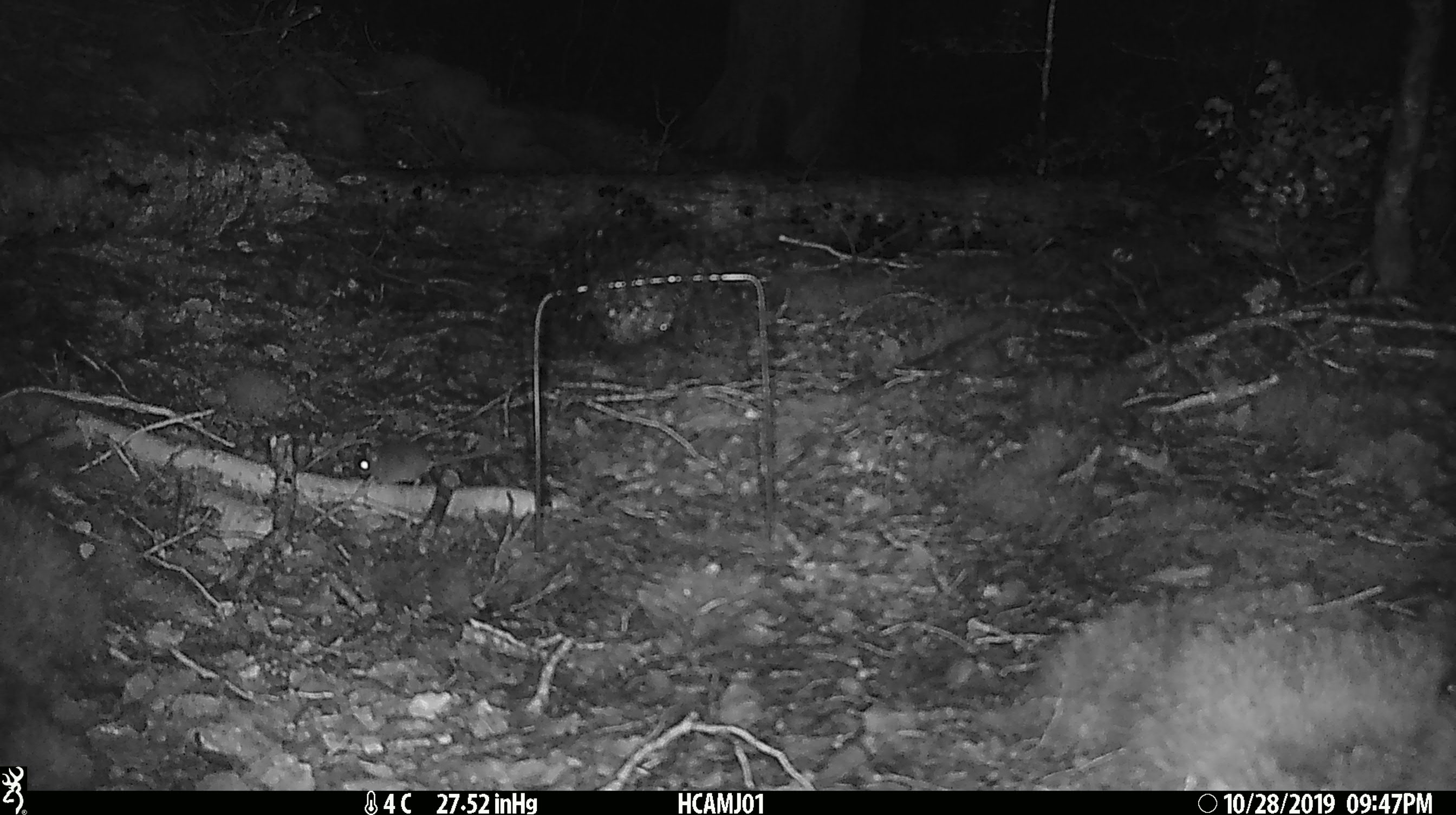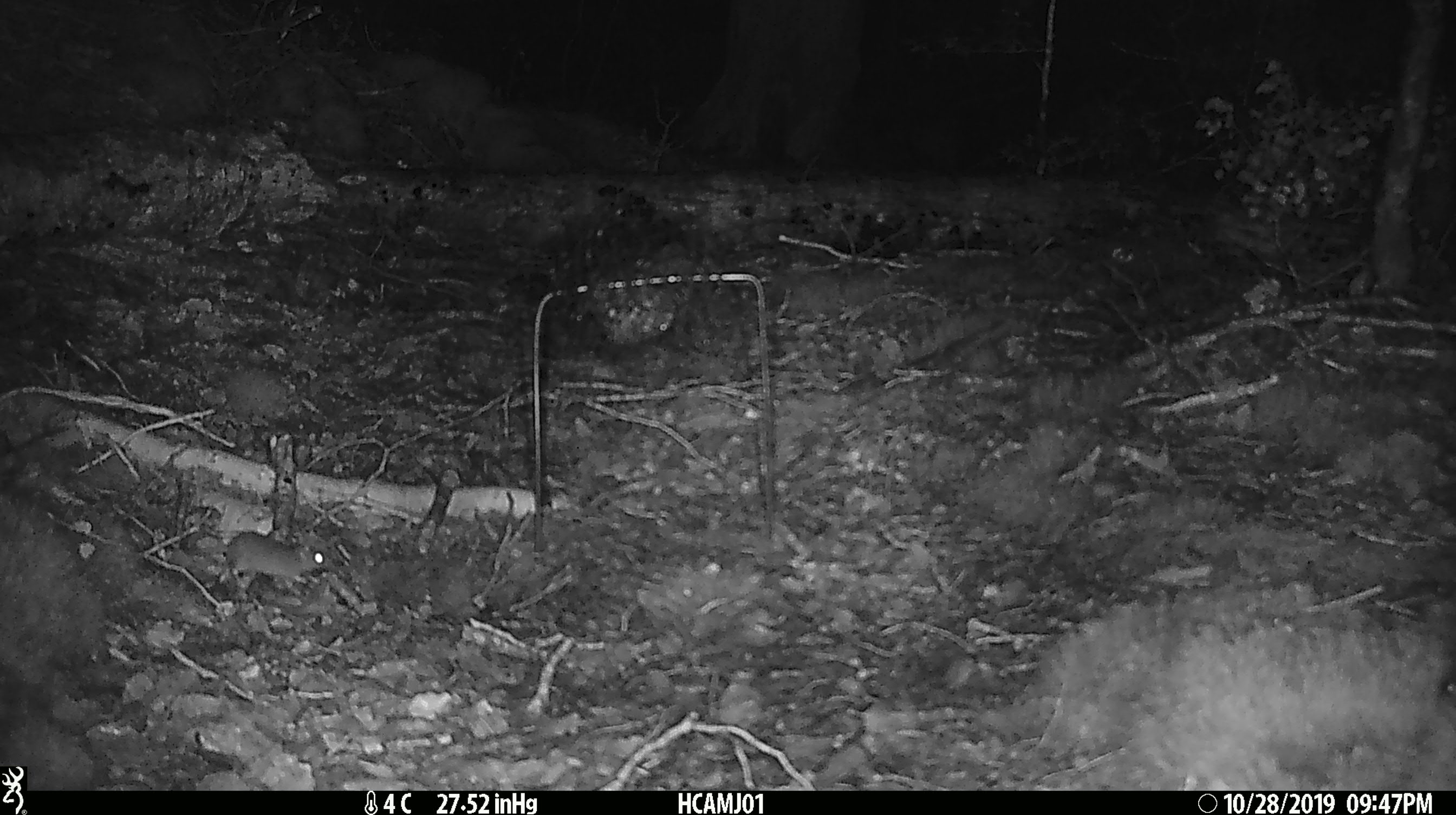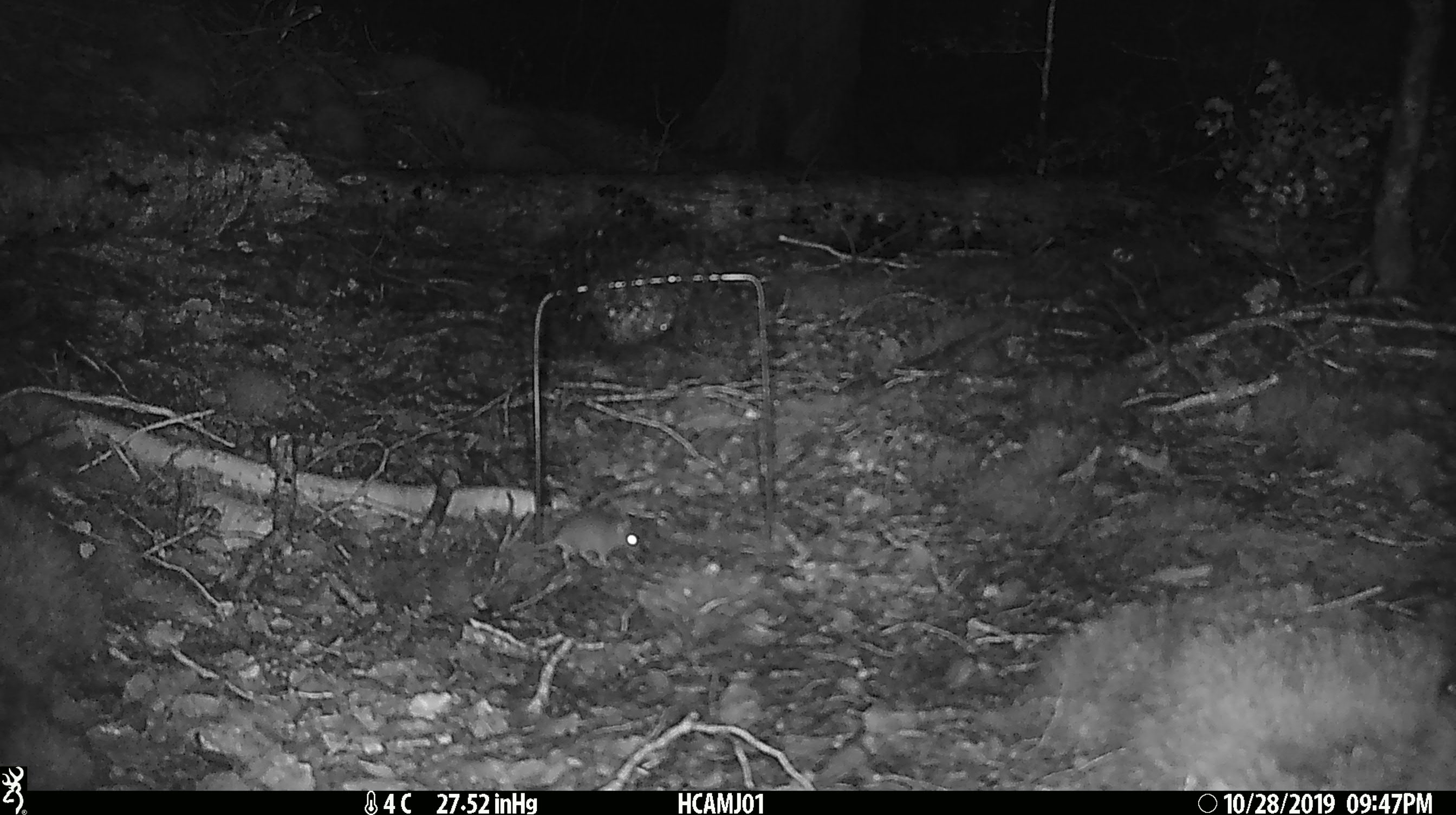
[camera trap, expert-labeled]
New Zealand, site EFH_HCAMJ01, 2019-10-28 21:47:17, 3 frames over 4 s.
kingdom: Animalia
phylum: Chordata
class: Mammalia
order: Rodentia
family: Muridae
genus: Mus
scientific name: Mus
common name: mouse